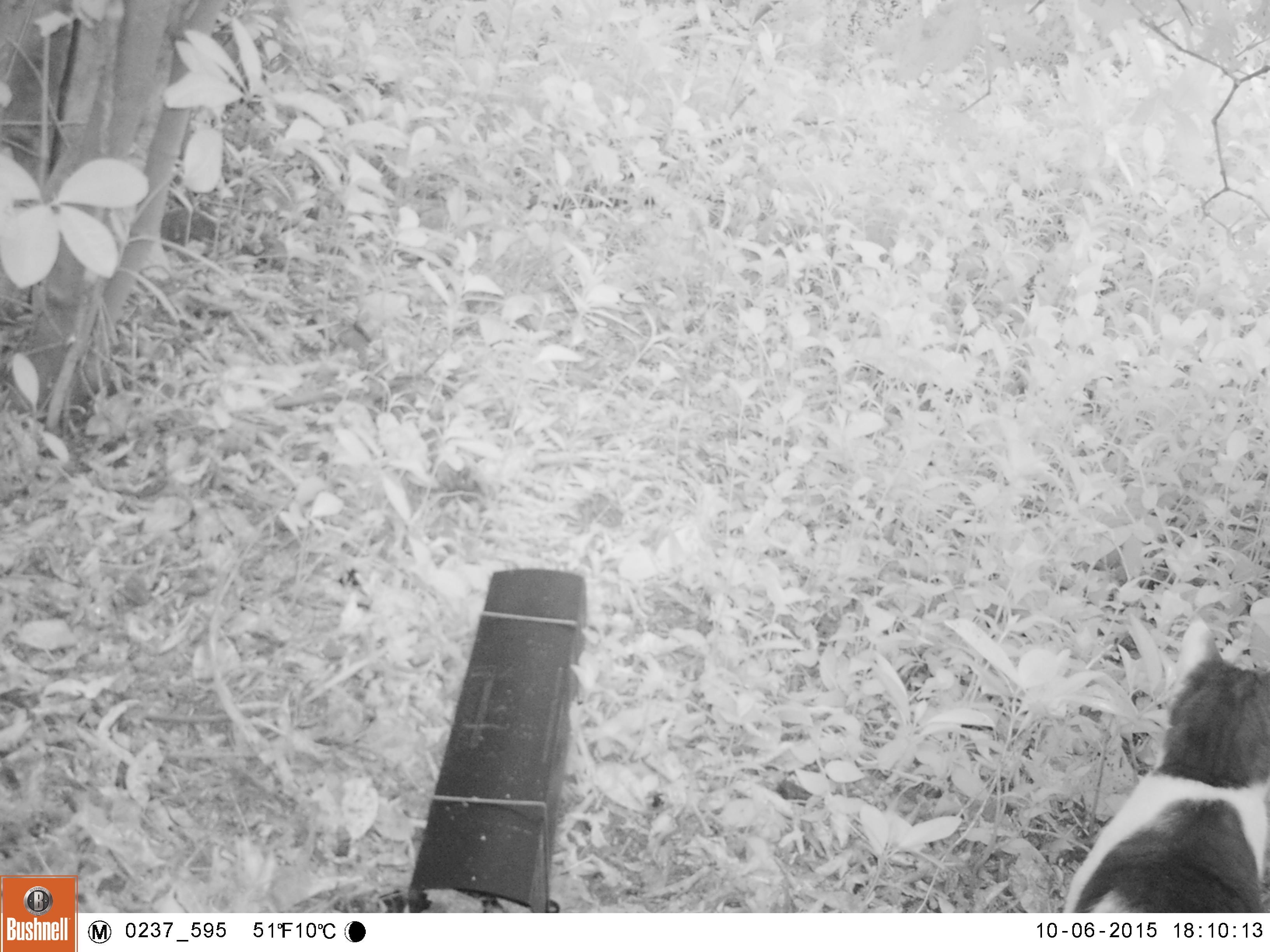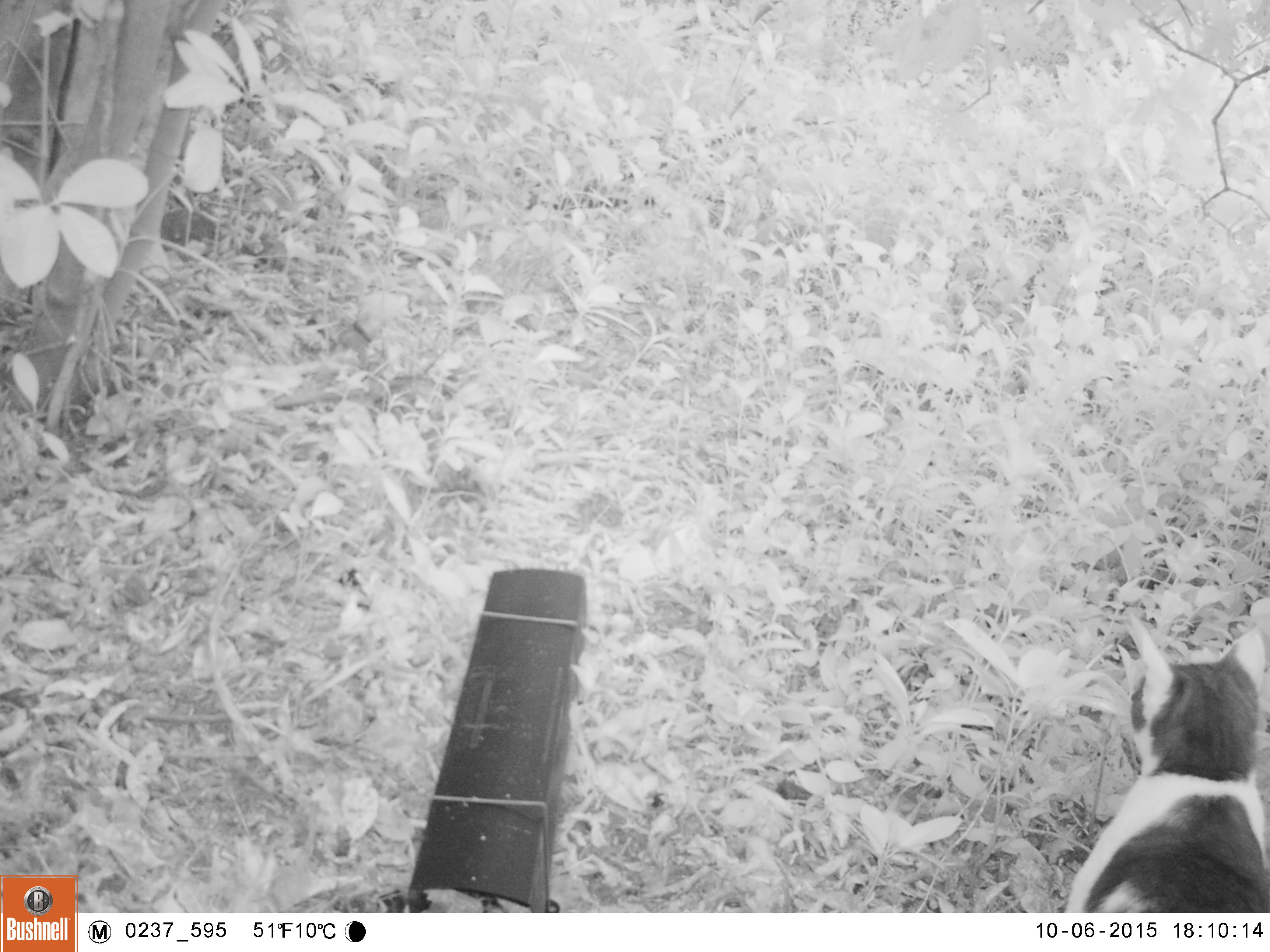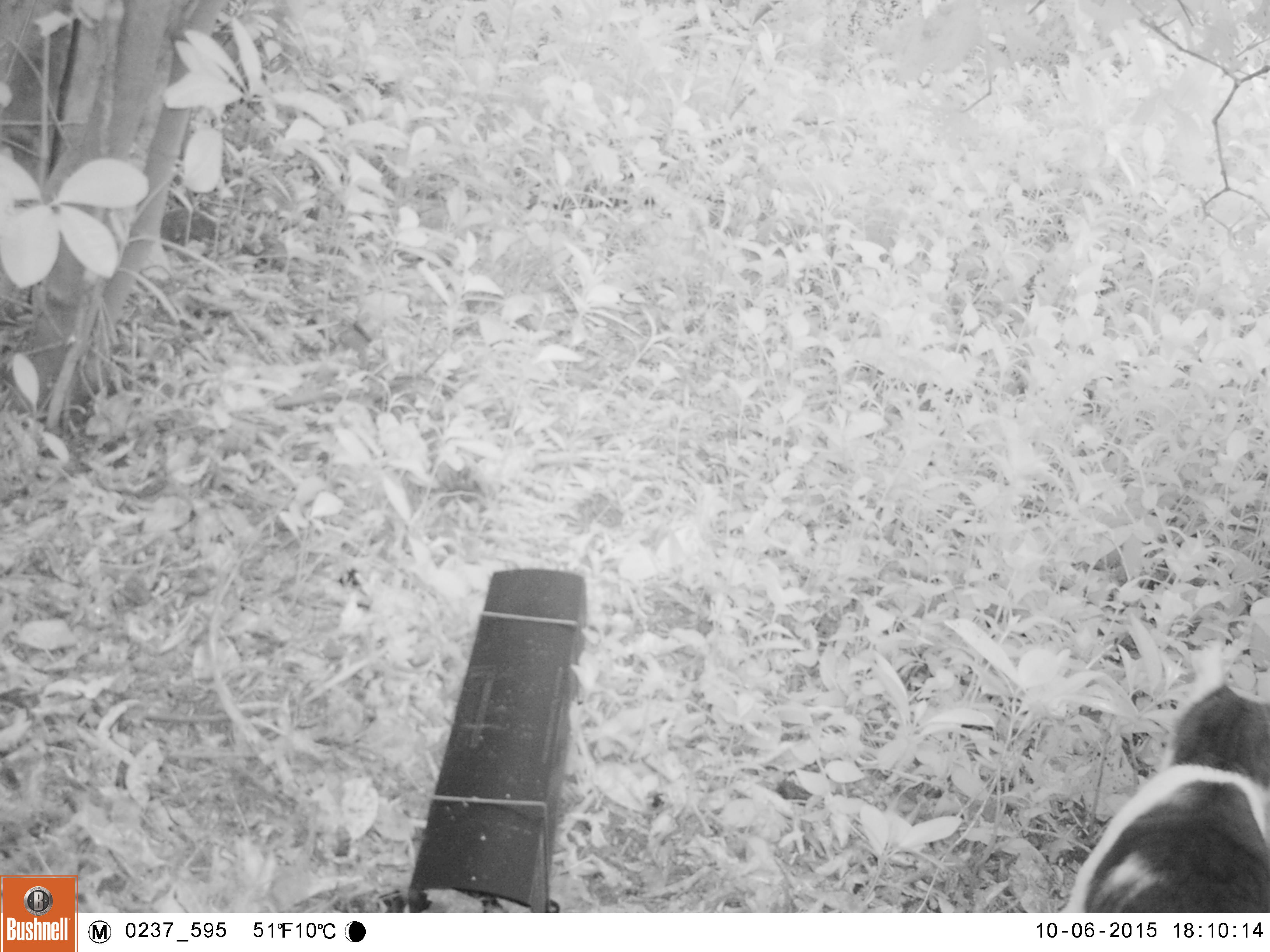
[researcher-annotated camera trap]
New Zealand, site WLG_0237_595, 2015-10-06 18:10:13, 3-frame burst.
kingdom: Animalia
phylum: Chordata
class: Mammalia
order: Carnivora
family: Felidae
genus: Felis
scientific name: Felis catus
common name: domestic cat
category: cat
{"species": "cat (domestic cat) (Felis catus)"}